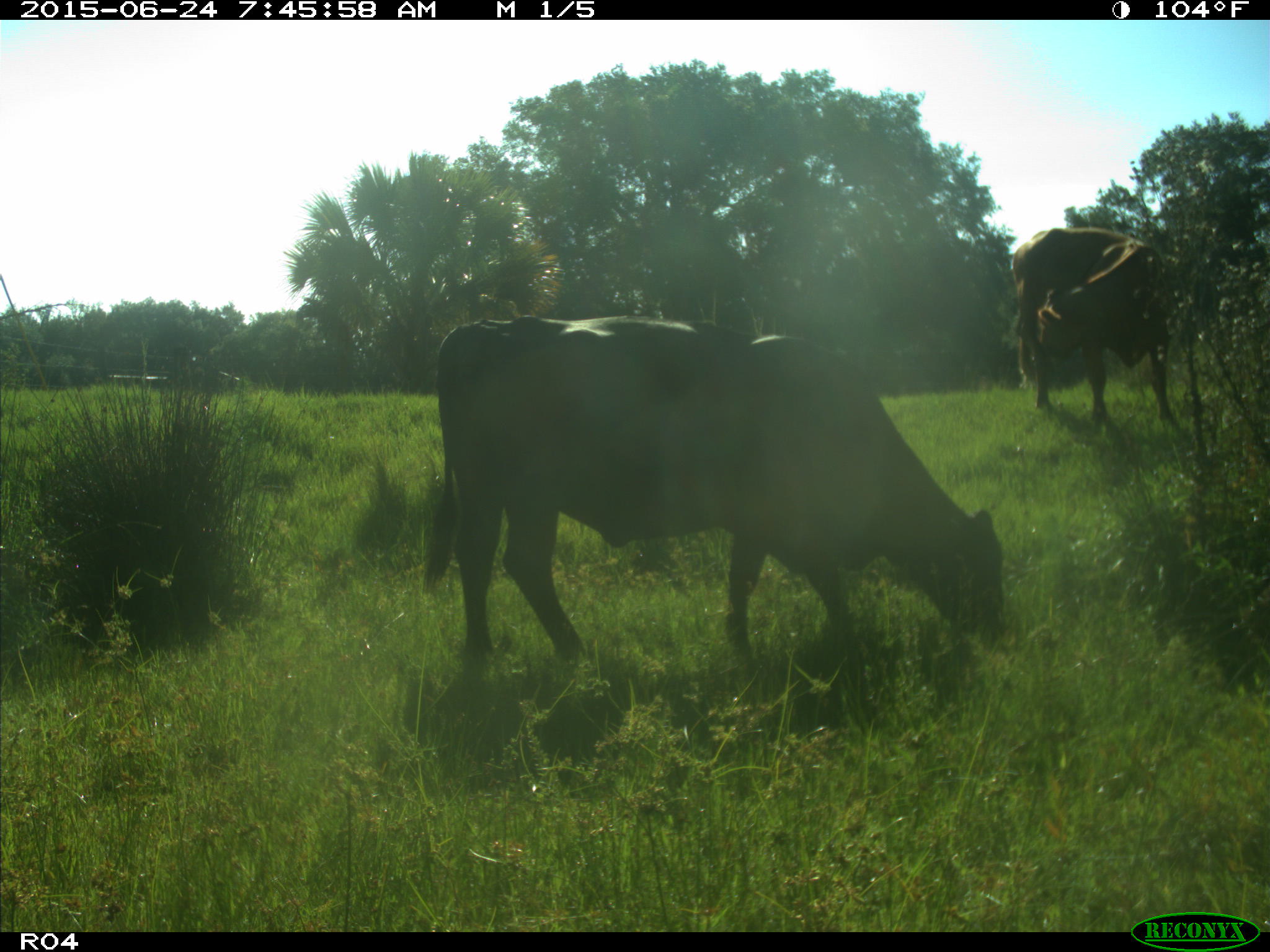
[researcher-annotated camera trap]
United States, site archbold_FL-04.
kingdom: Animalia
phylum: Chordata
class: Mammalia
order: Artiodactyla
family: Bovidae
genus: Bos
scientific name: Bos taurus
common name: domestic cow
Bos taurus (domestic cow).